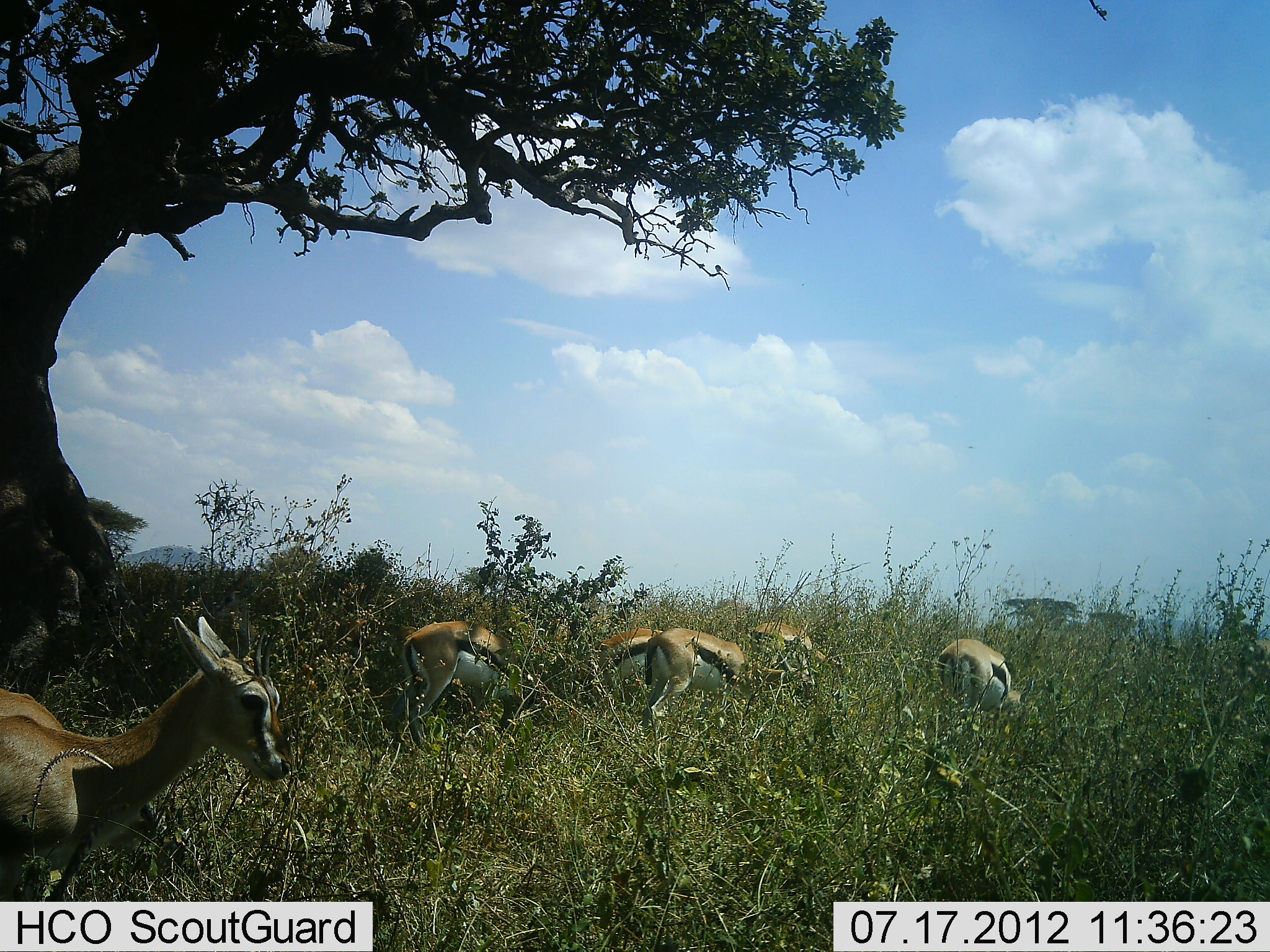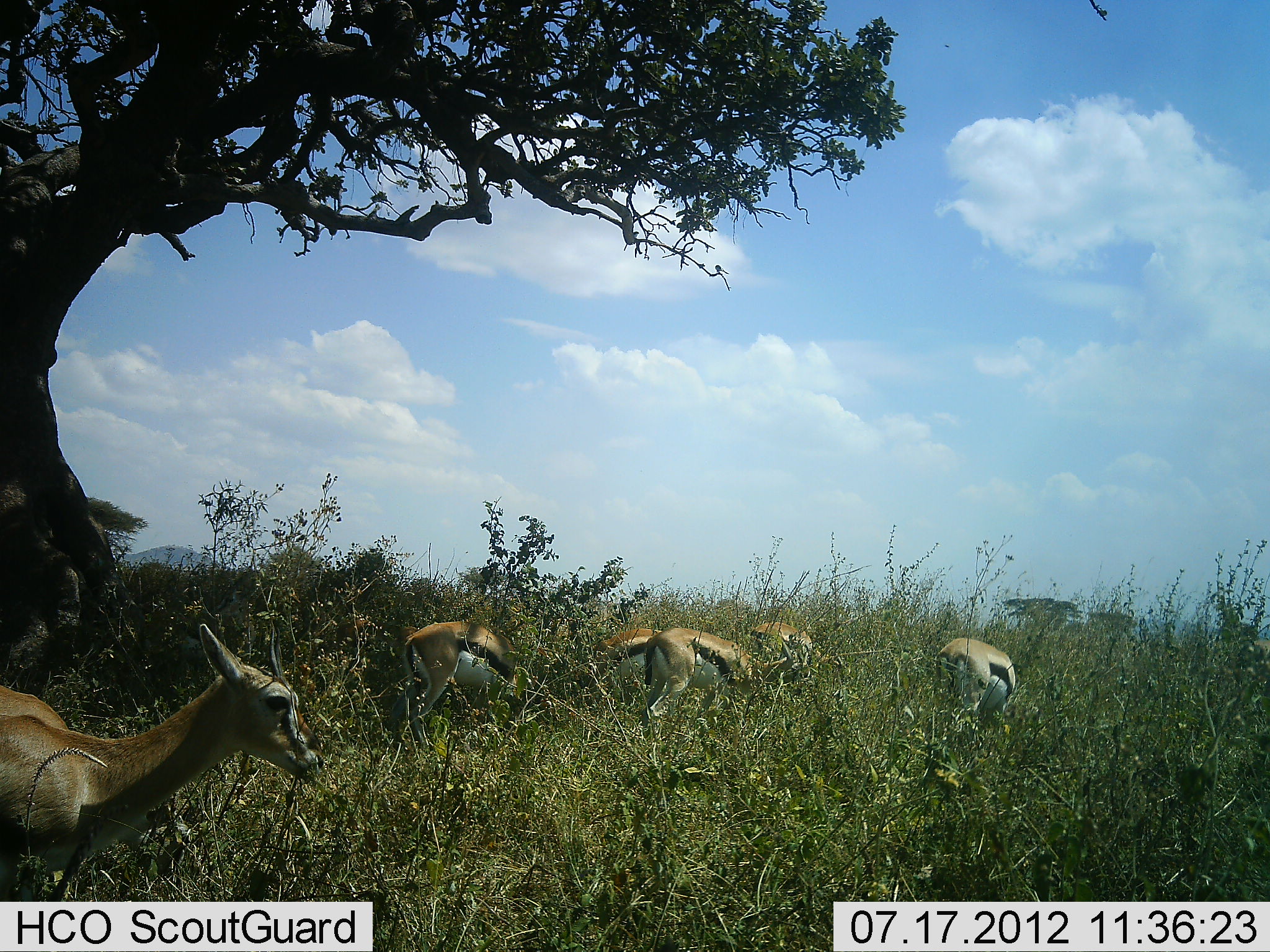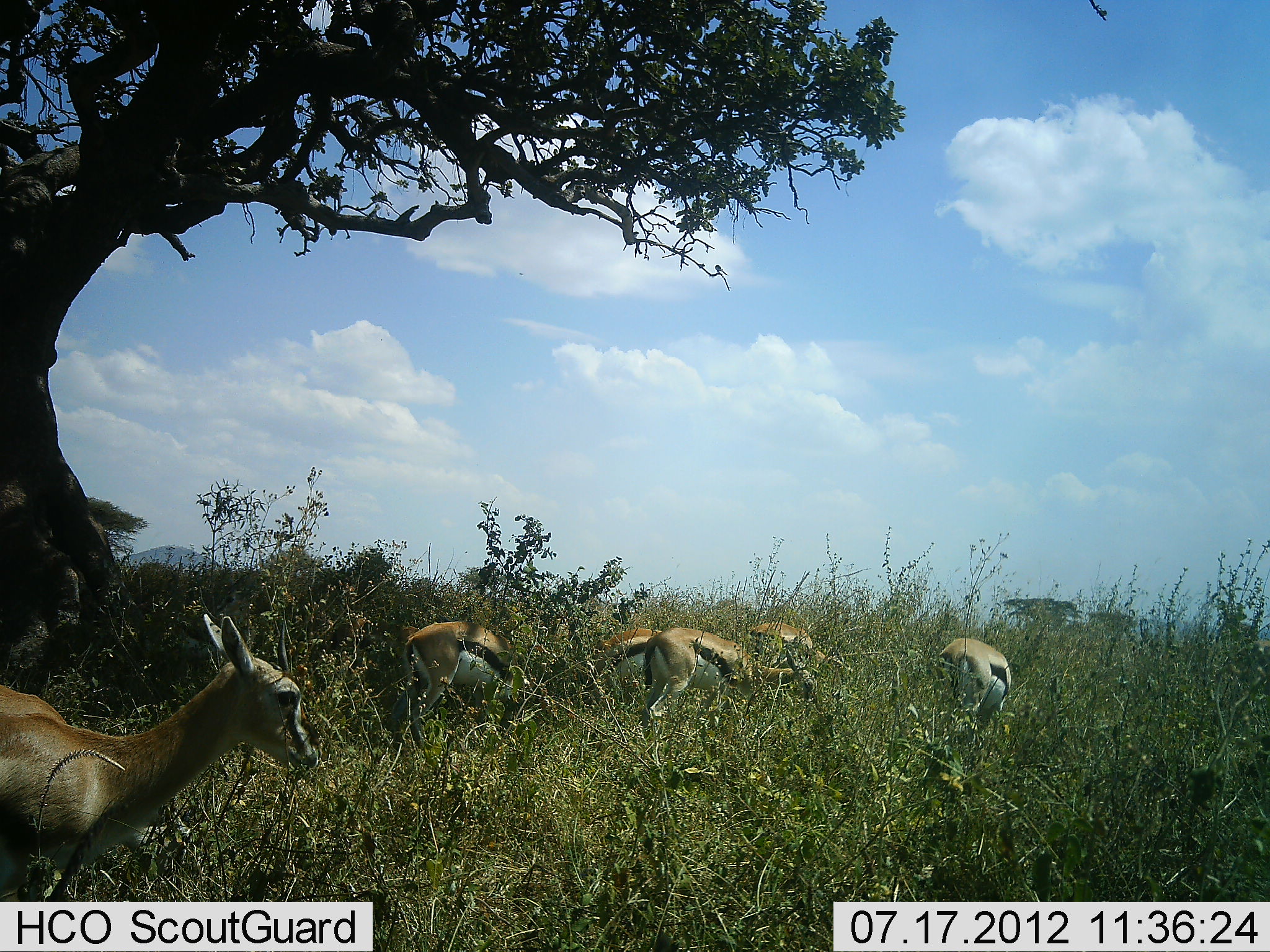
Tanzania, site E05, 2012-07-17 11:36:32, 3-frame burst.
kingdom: Animalia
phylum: Chordata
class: Mammalia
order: Artiodactyla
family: Bovidae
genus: Eudorcas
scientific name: Eudorcas thomsonii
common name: thomson's gazelle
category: gazellethomsons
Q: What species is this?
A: Gazellethomsons (thomson's gazelle) (Eudorcas thomsonii).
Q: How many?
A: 6.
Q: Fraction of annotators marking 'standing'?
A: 40%.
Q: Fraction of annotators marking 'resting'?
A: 10%.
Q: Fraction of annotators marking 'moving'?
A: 20%.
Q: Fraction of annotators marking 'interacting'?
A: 0%.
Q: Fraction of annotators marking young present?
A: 0%.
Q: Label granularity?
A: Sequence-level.